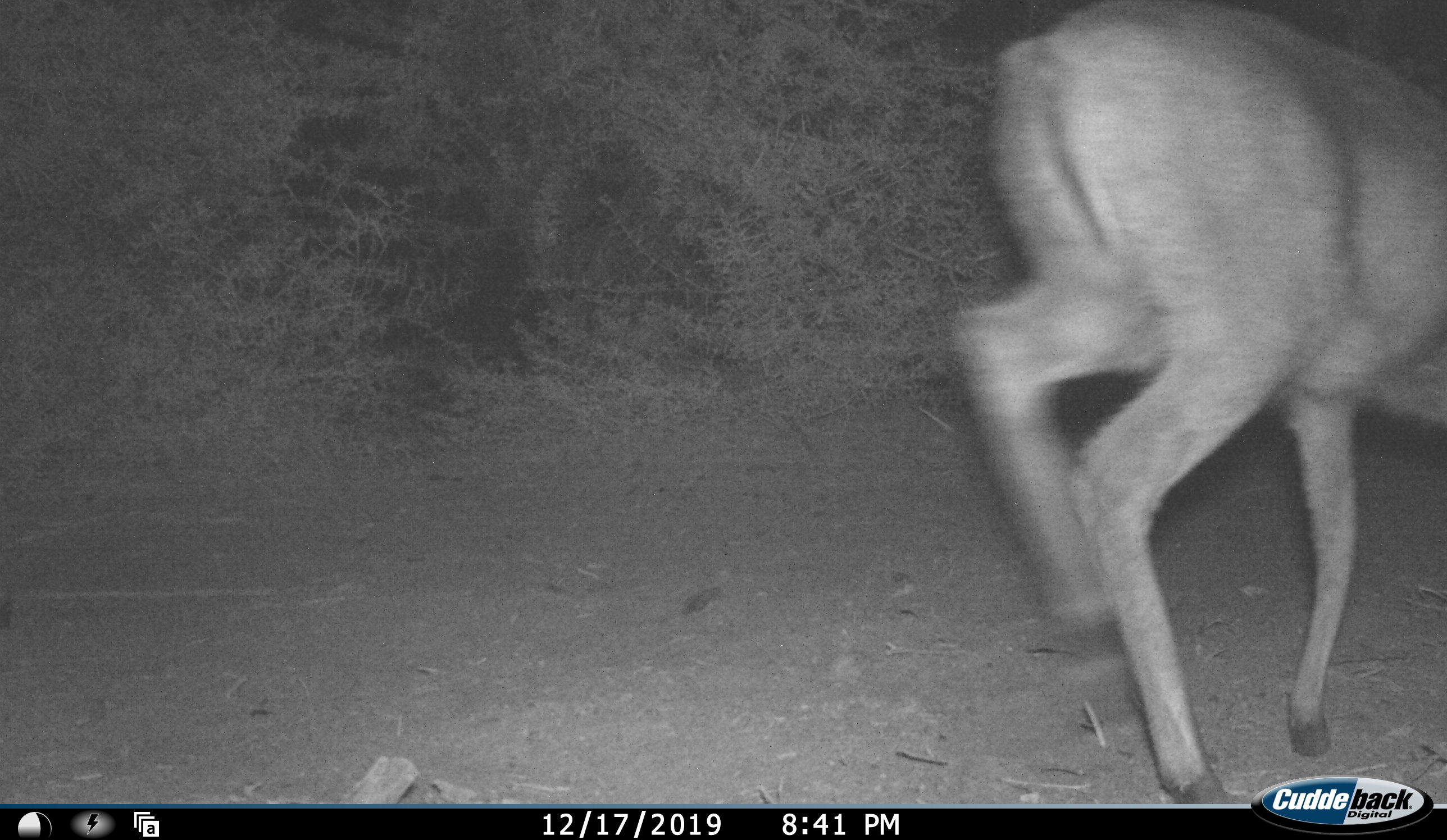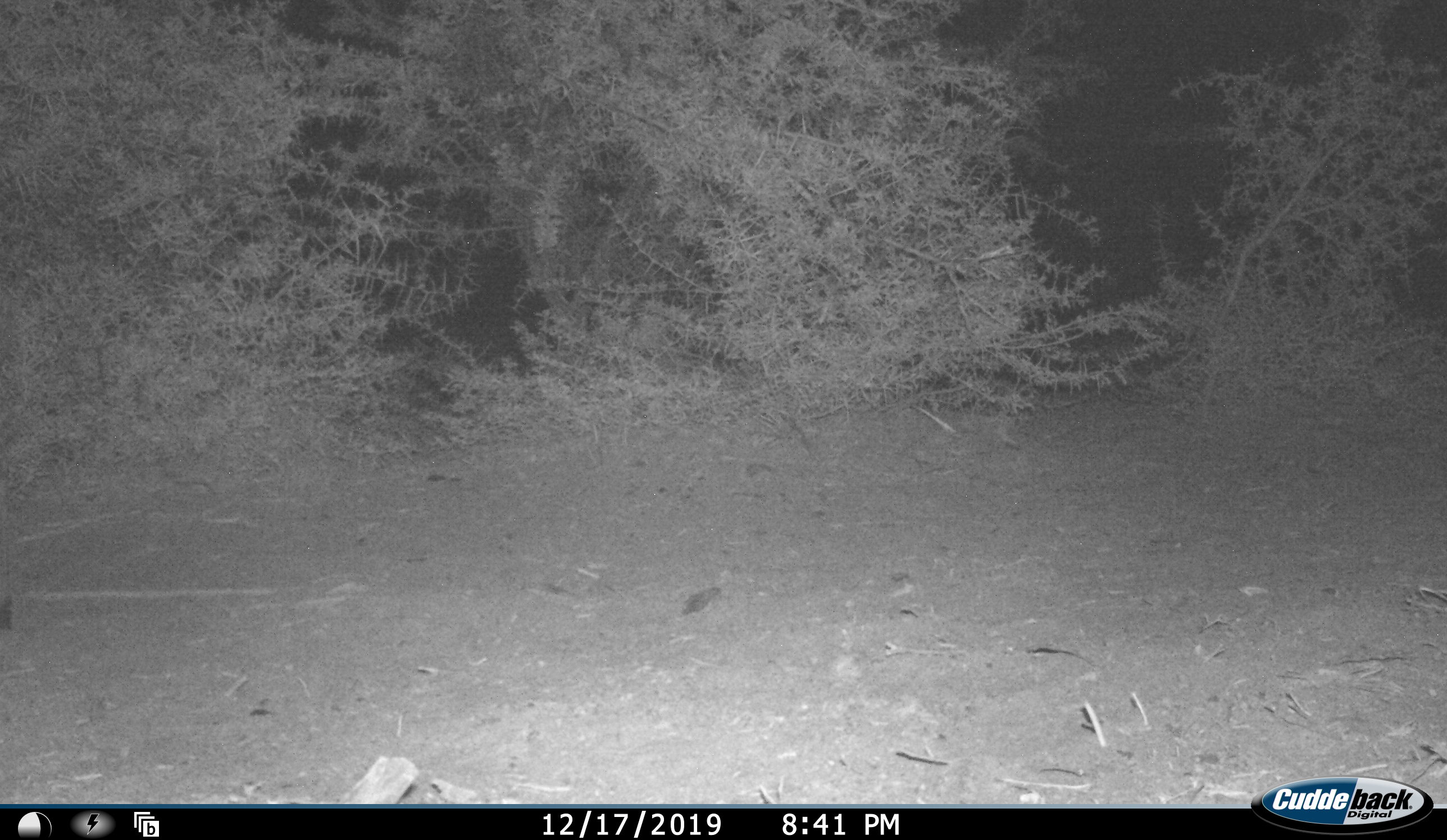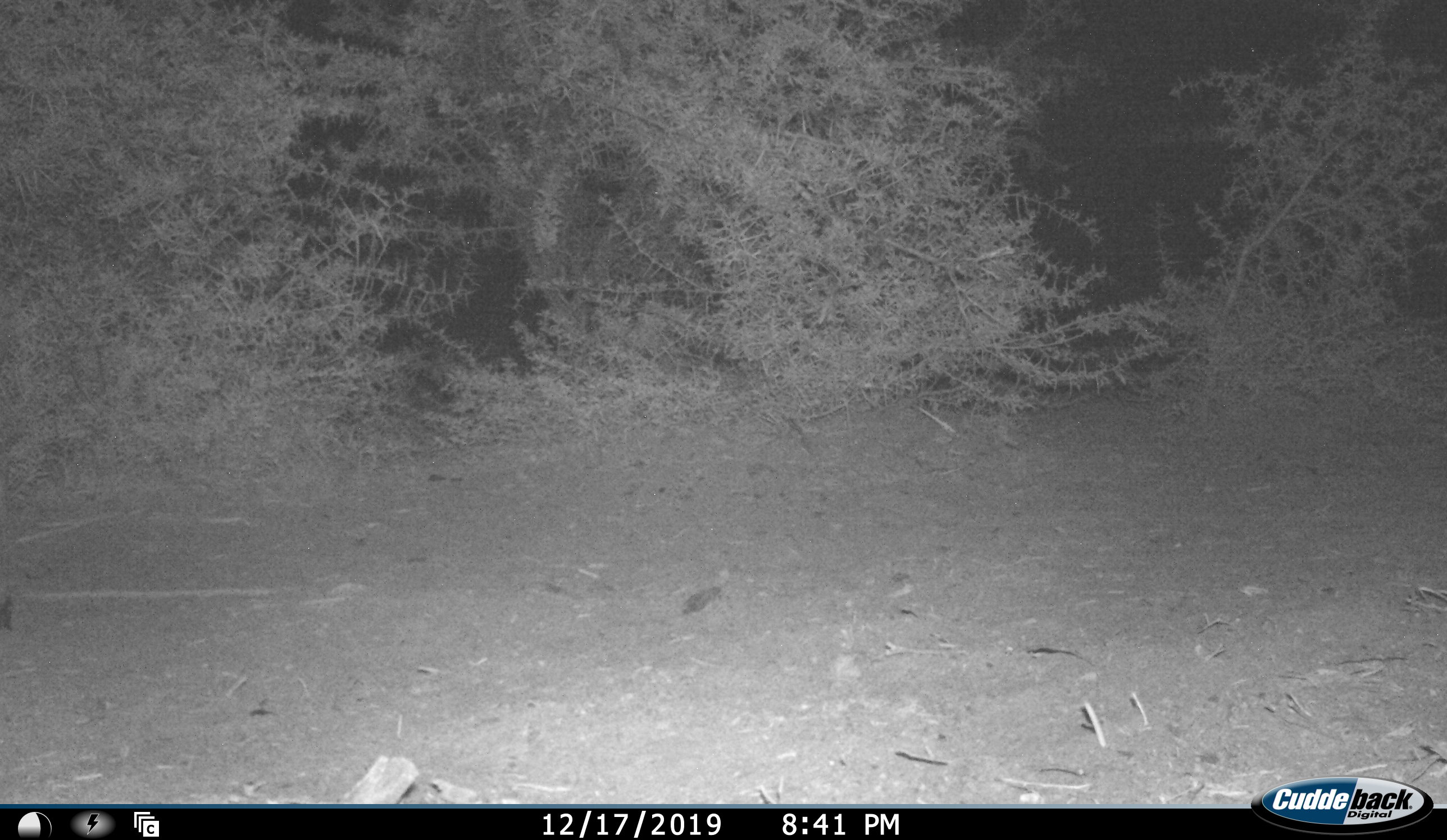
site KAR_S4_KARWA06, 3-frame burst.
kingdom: Animalia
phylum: Chordata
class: Mammalia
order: Artiodactyla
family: Bovidae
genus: Sylvicapra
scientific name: Sylvicapra grimmia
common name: common duiker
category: duikercommongrey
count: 1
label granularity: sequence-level